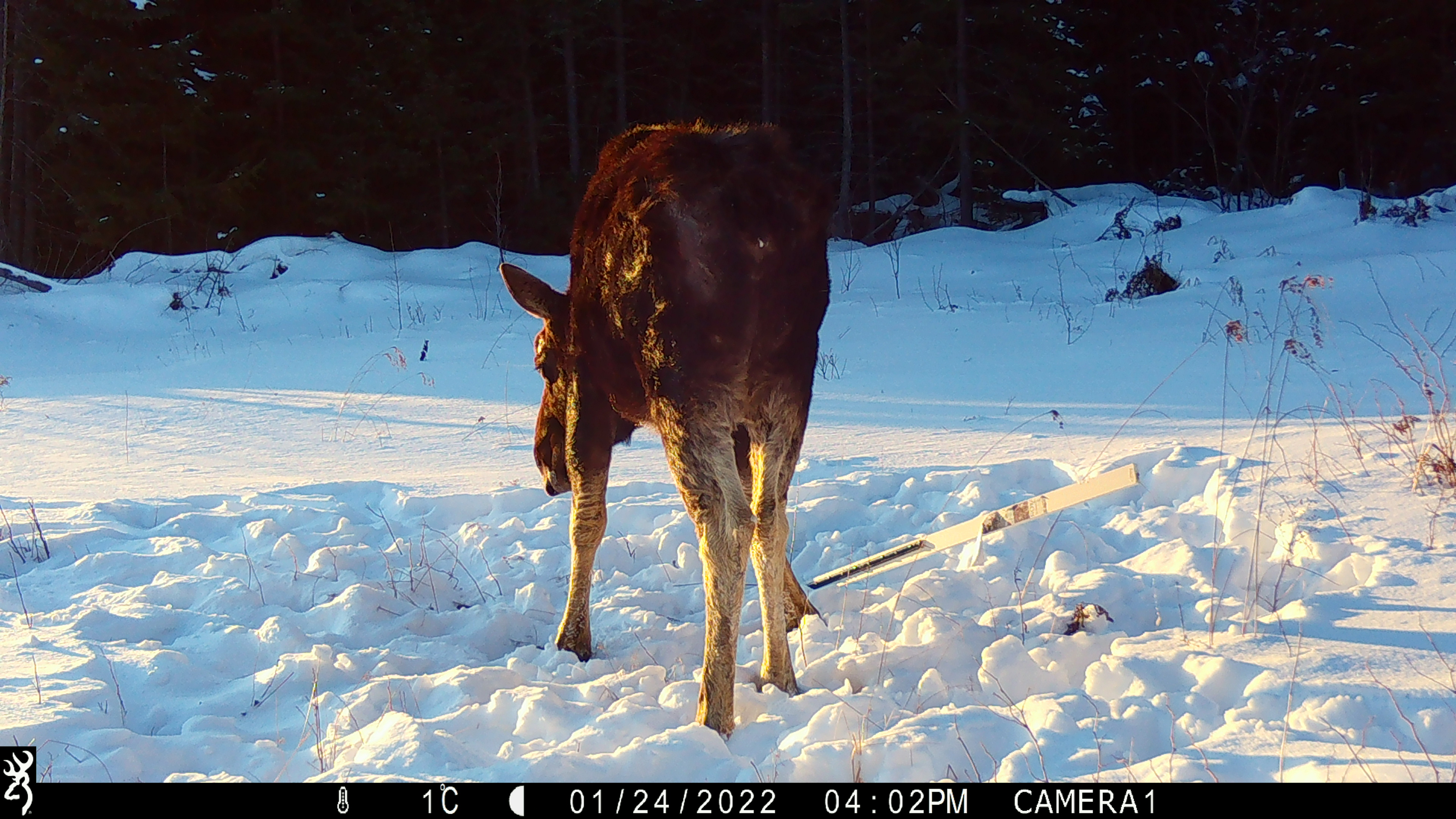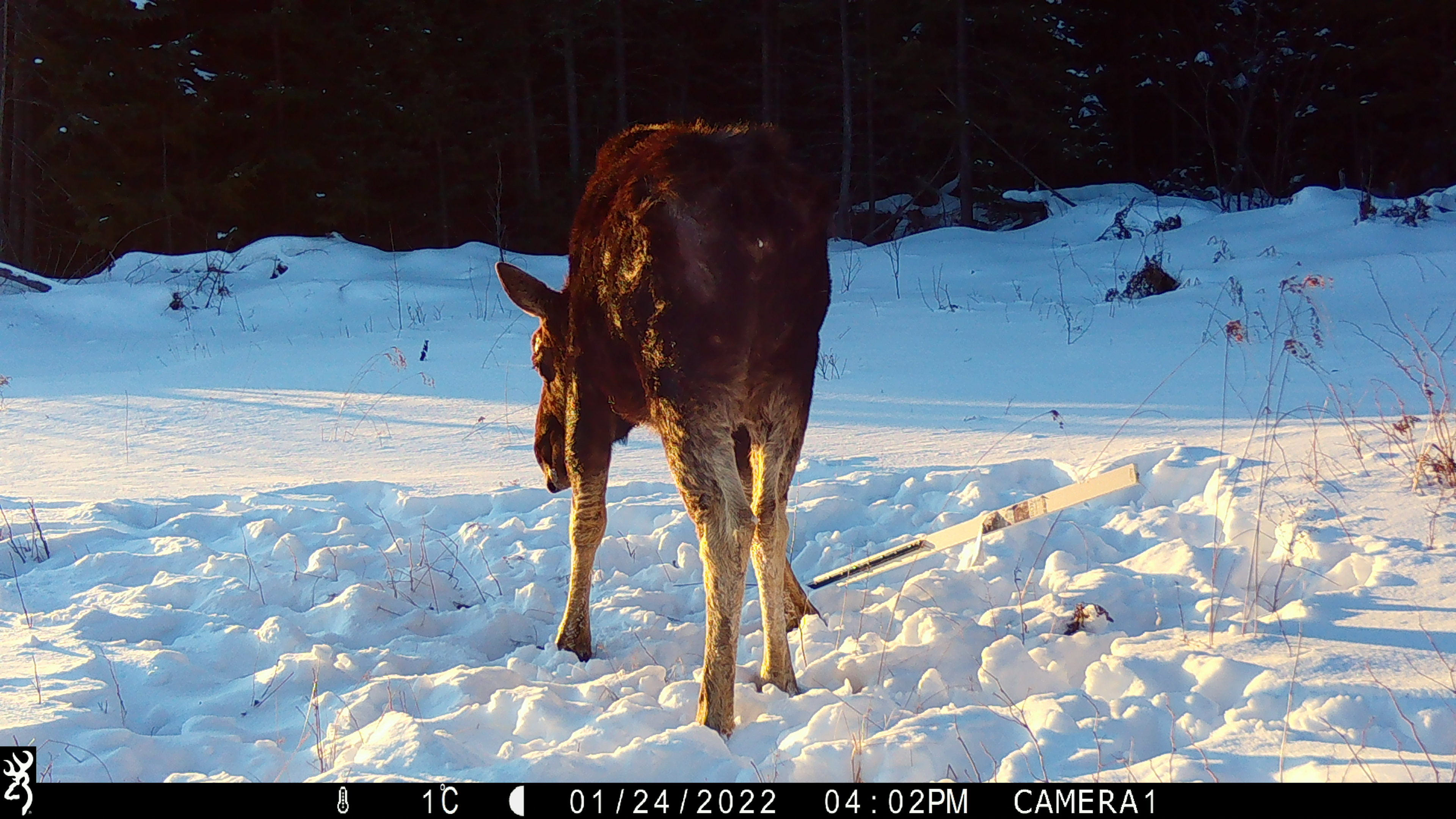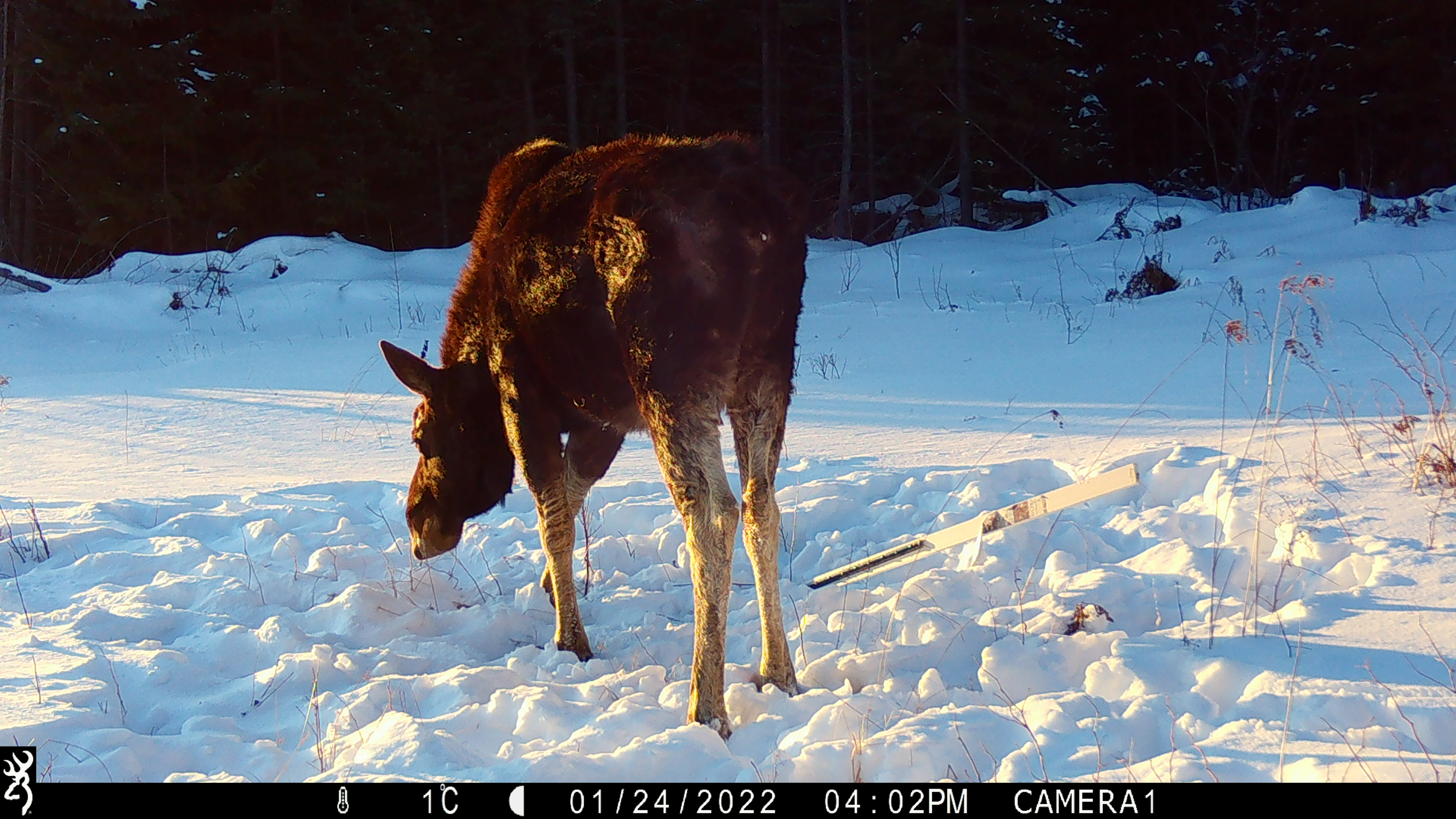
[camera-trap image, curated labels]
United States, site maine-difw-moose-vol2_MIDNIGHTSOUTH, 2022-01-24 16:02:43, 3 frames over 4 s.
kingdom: Animalia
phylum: Chordata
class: Mammalia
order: Artiodactyla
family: Cervidae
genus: Alces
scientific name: Alces alces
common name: moose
Moose (Alces alces).